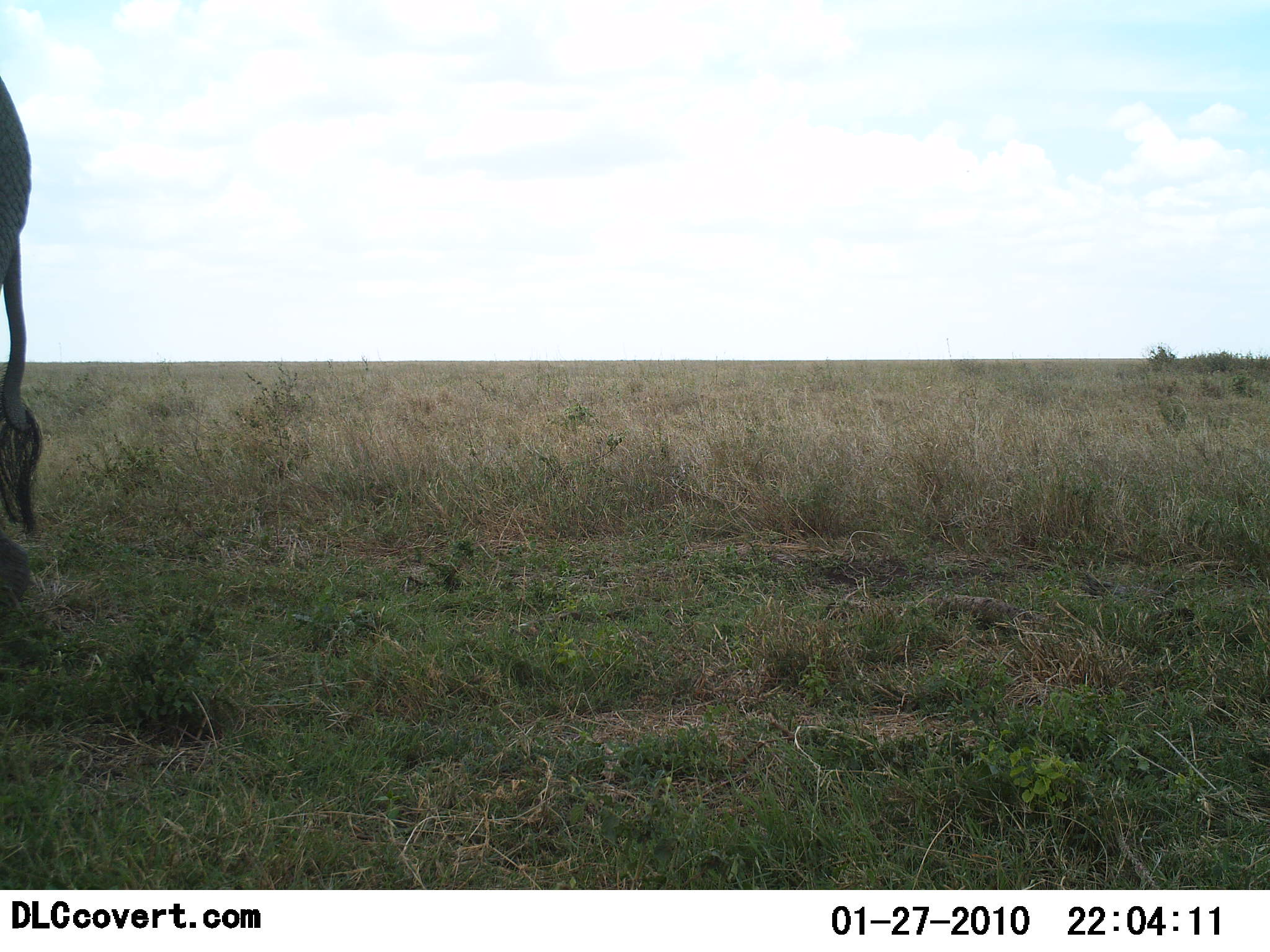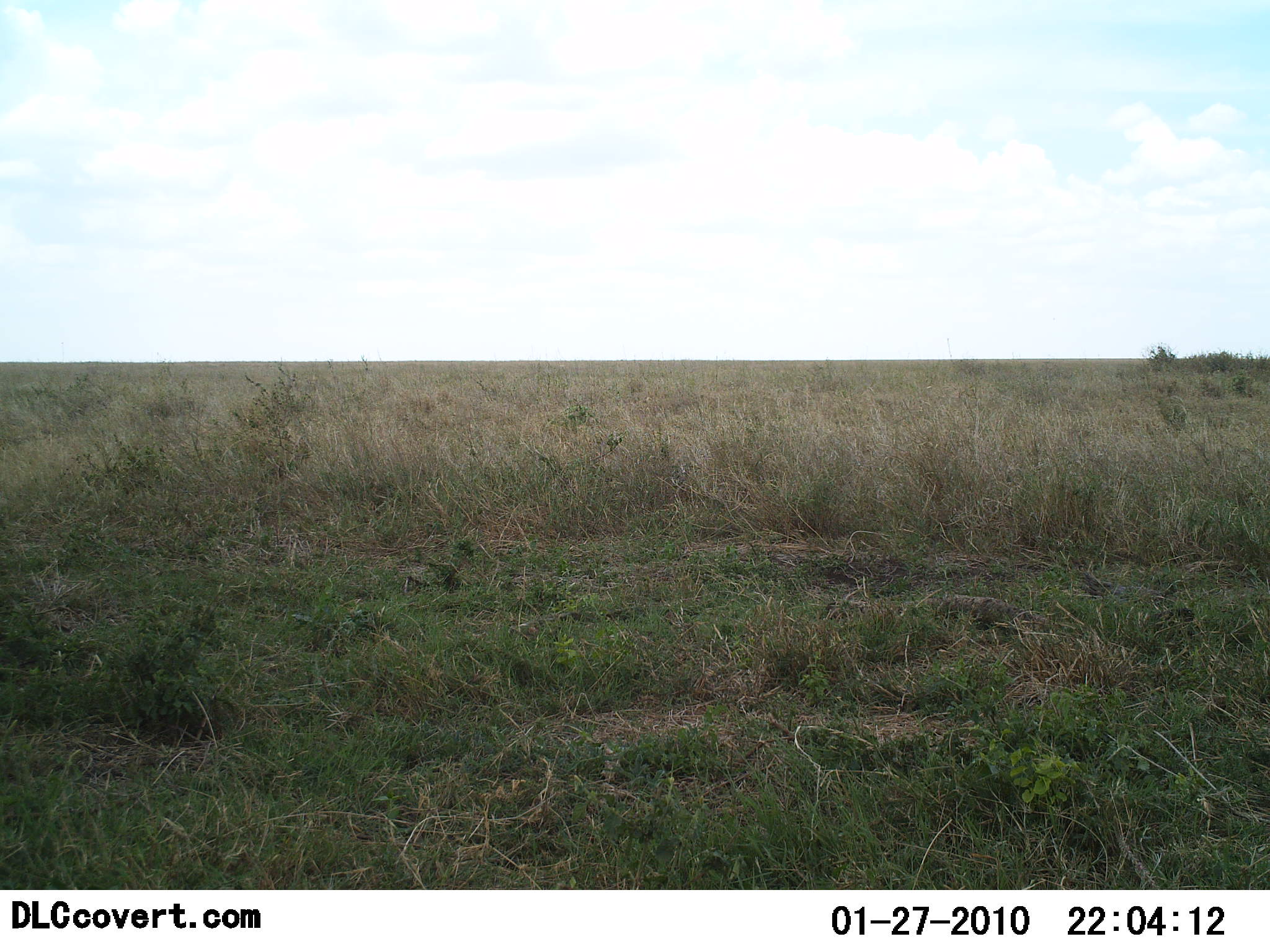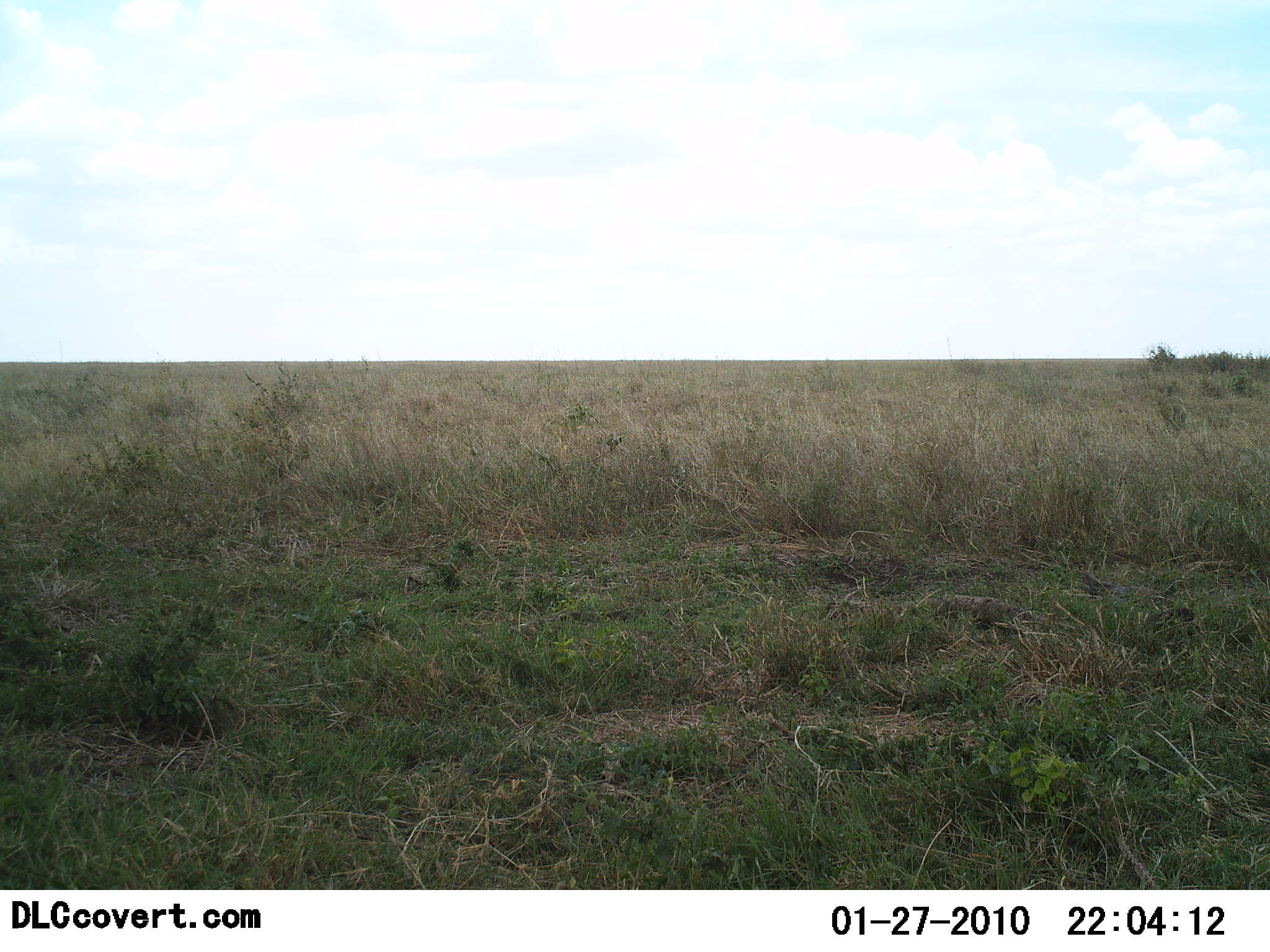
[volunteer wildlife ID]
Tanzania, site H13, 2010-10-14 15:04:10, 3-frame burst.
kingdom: Animalia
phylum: Chordata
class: Mammalia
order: Proboscidea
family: Elephantidae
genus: Loxodonta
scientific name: Loxodonta africana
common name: african bush elephant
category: elephant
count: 1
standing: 14%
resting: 0%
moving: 86%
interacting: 0%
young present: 0%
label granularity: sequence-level